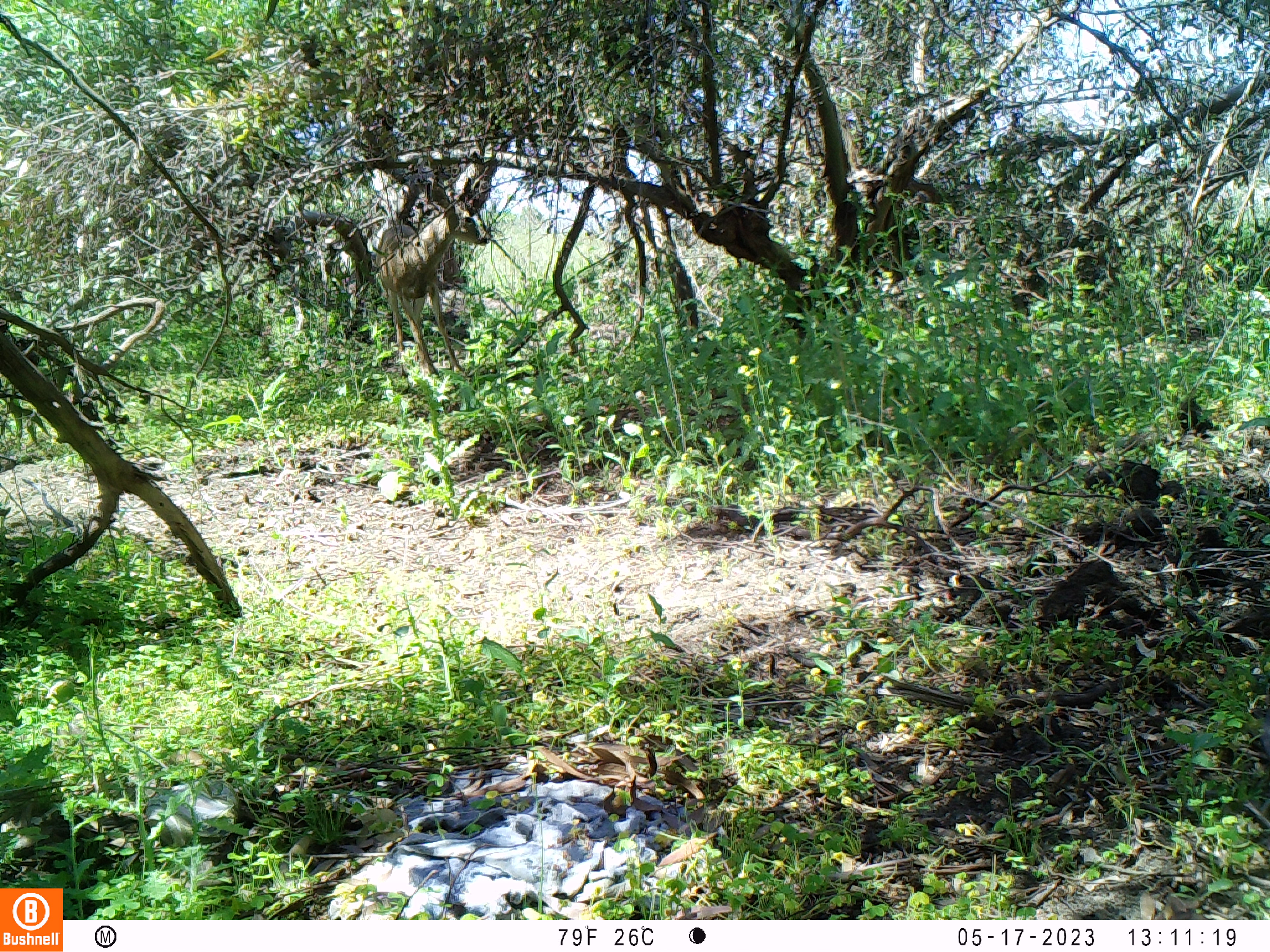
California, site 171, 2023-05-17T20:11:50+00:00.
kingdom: Animalia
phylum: Chordata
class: Mammalia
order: Artiodactyla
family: Cervidae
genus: Odocoileus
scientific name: Odocoileus hemionus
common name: mule deer